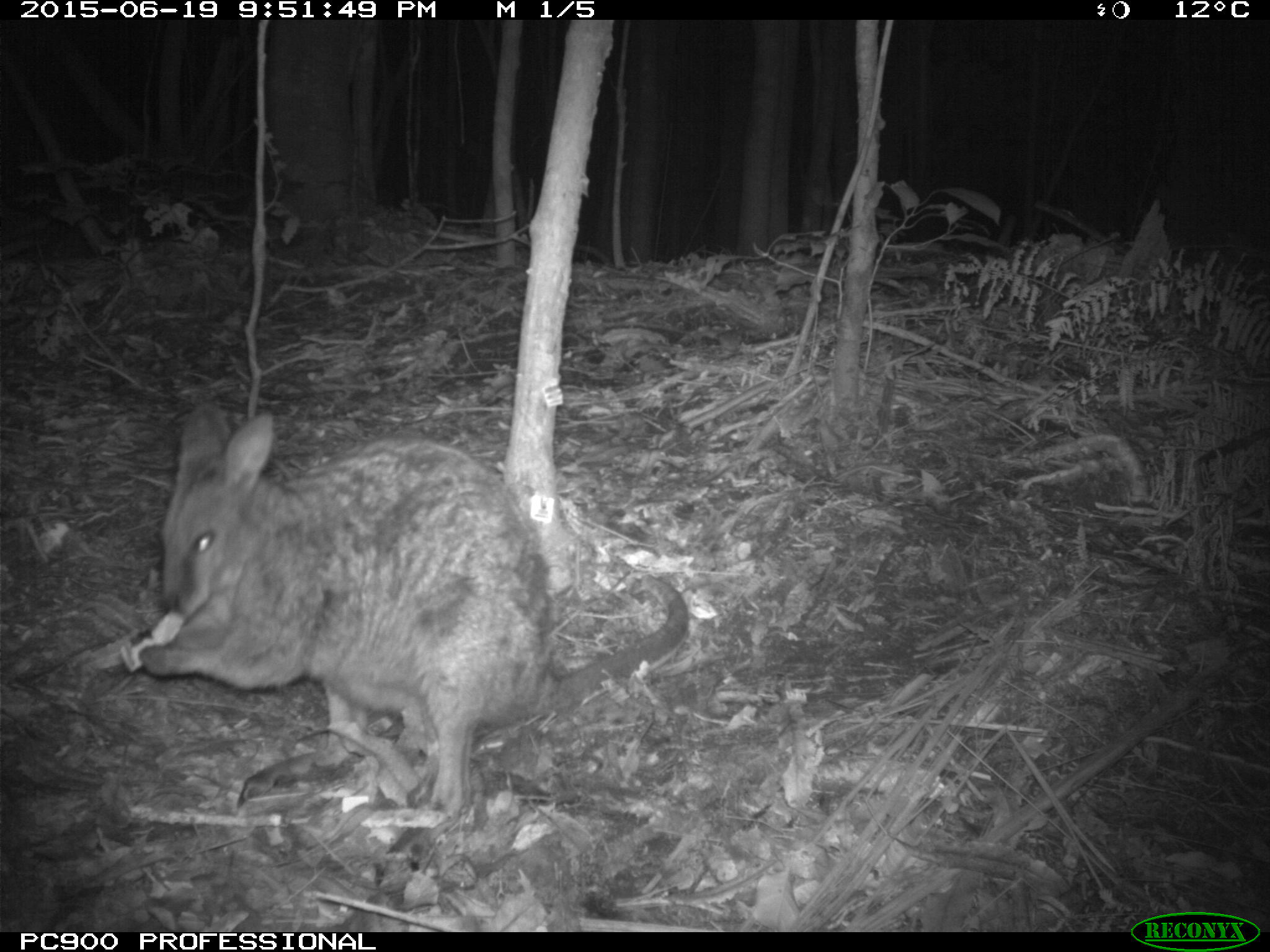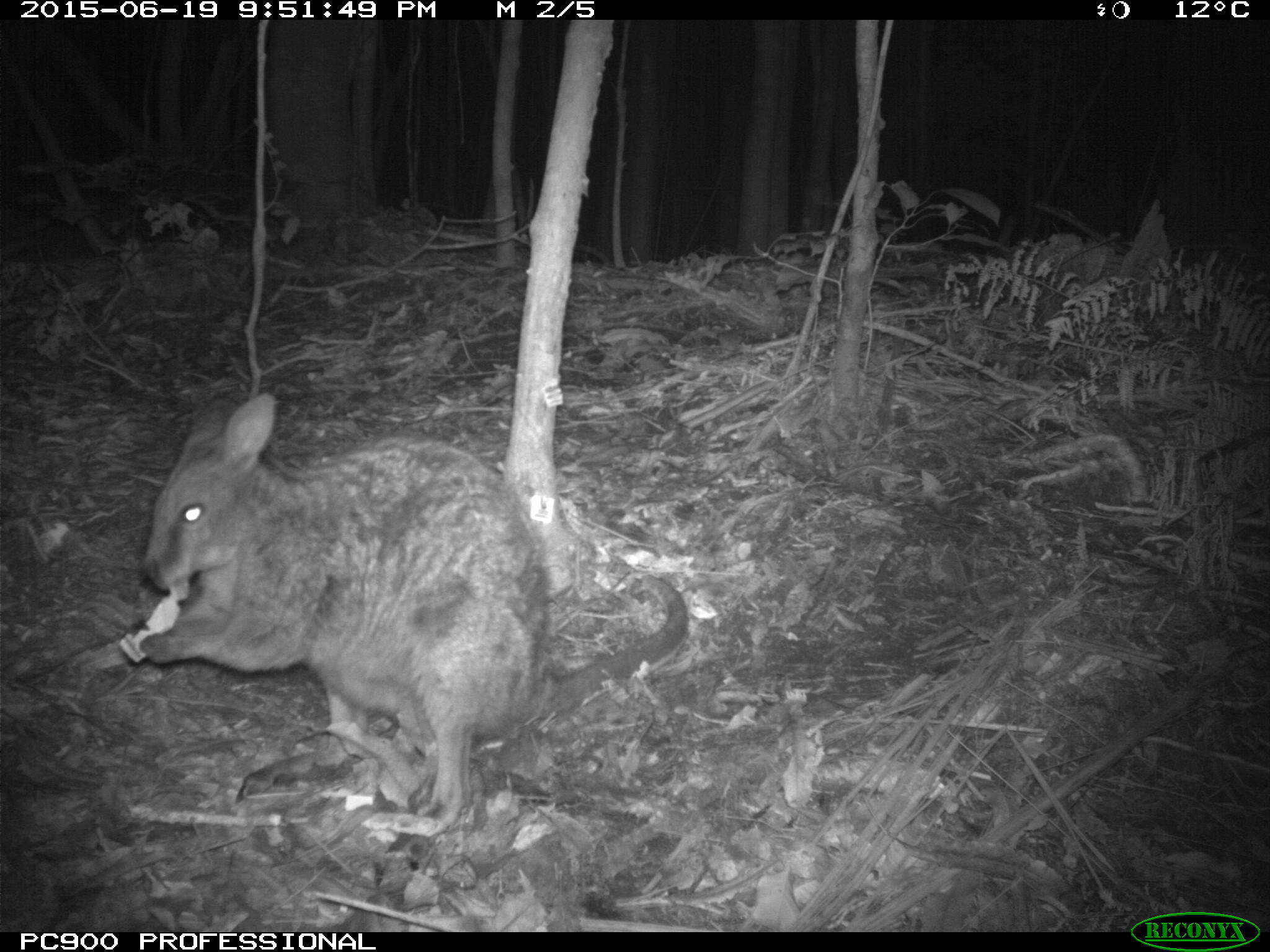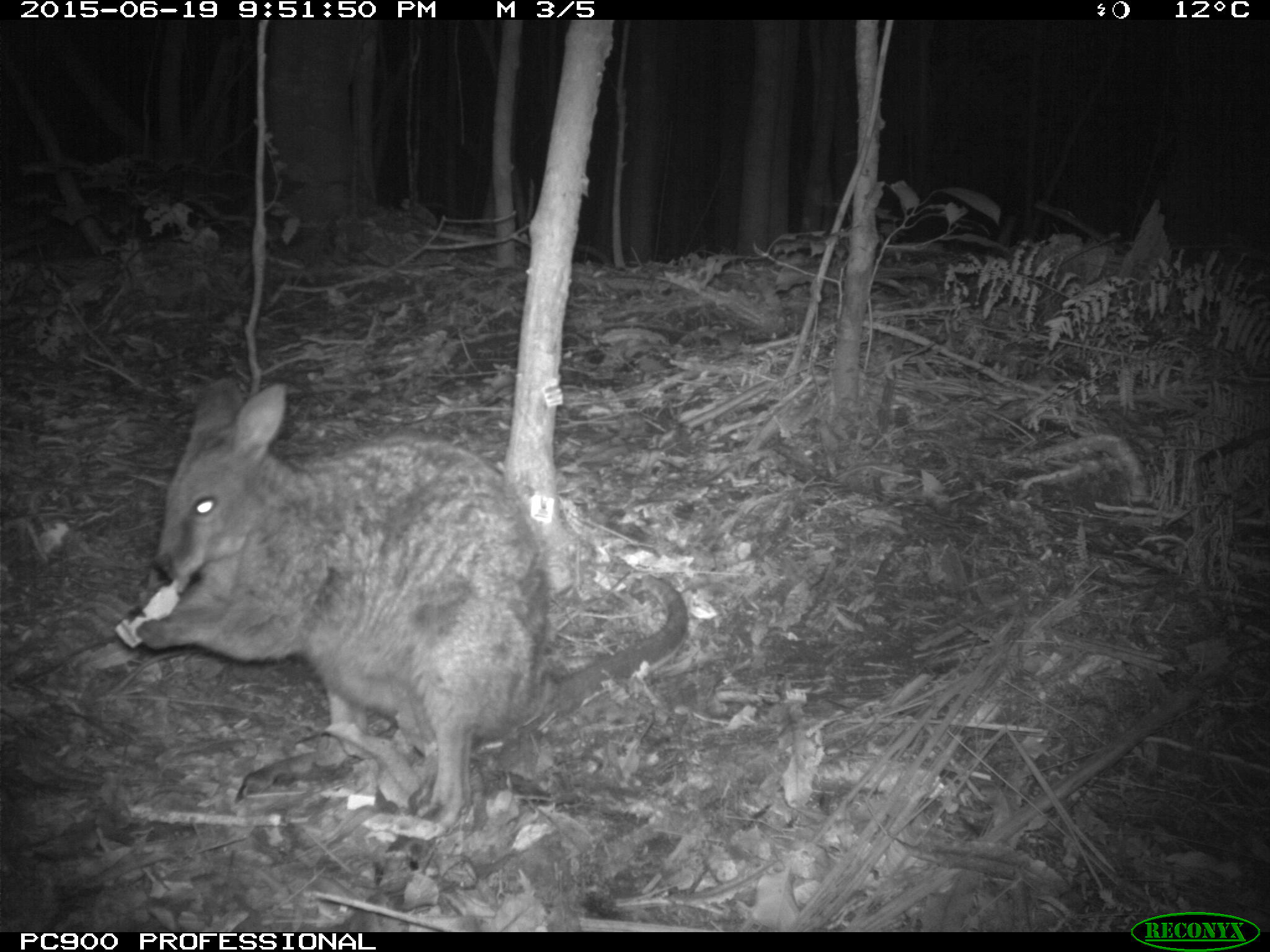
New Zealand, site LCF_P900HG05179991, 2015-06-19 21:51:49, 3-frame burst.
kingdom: Animalia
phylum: Chordata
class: Mammalia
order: Diprotodontia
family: Macropodidae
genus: Notamacropus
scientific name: Notamacropus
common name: wallaby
Wallaby (Notamacropus).